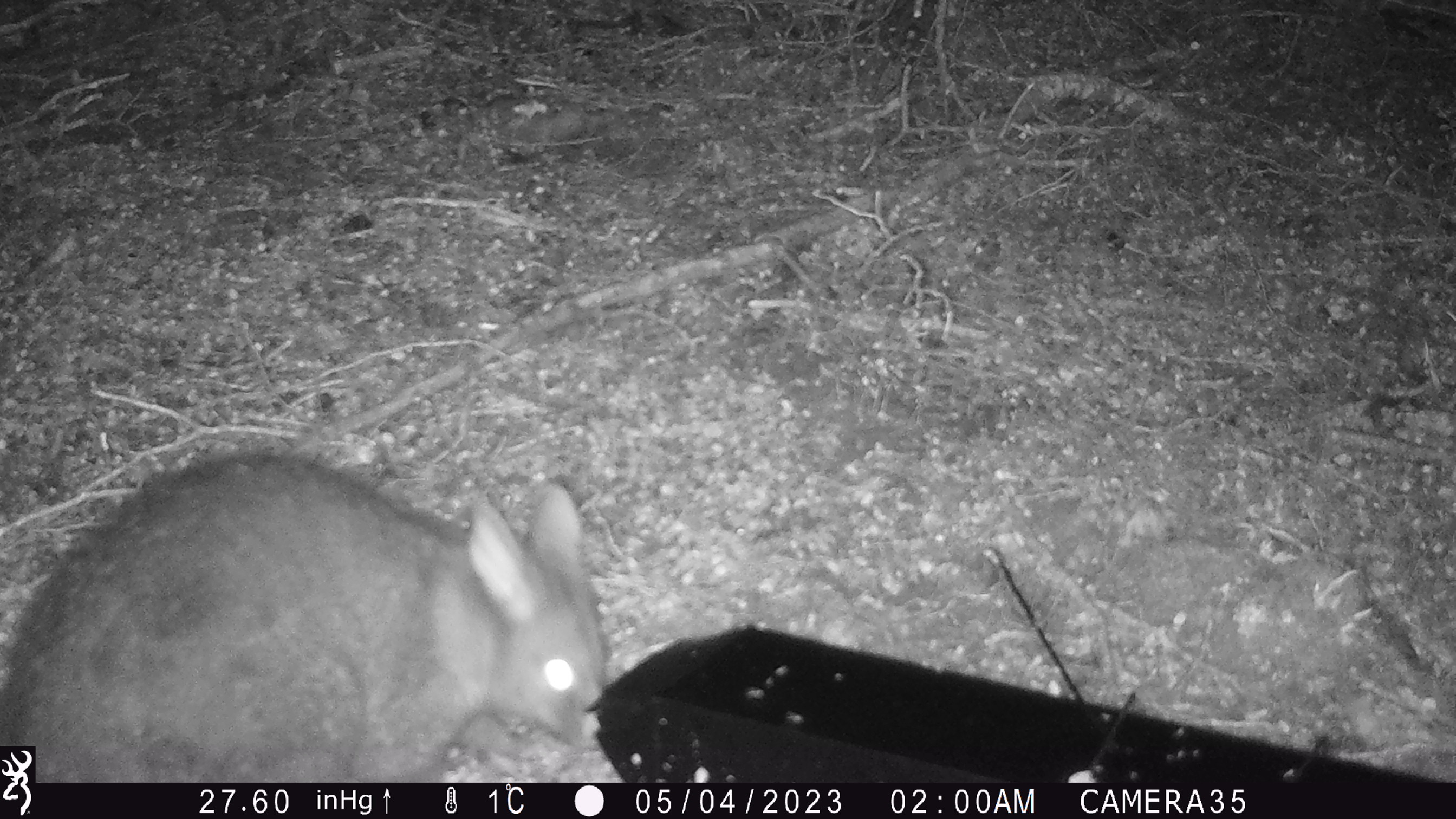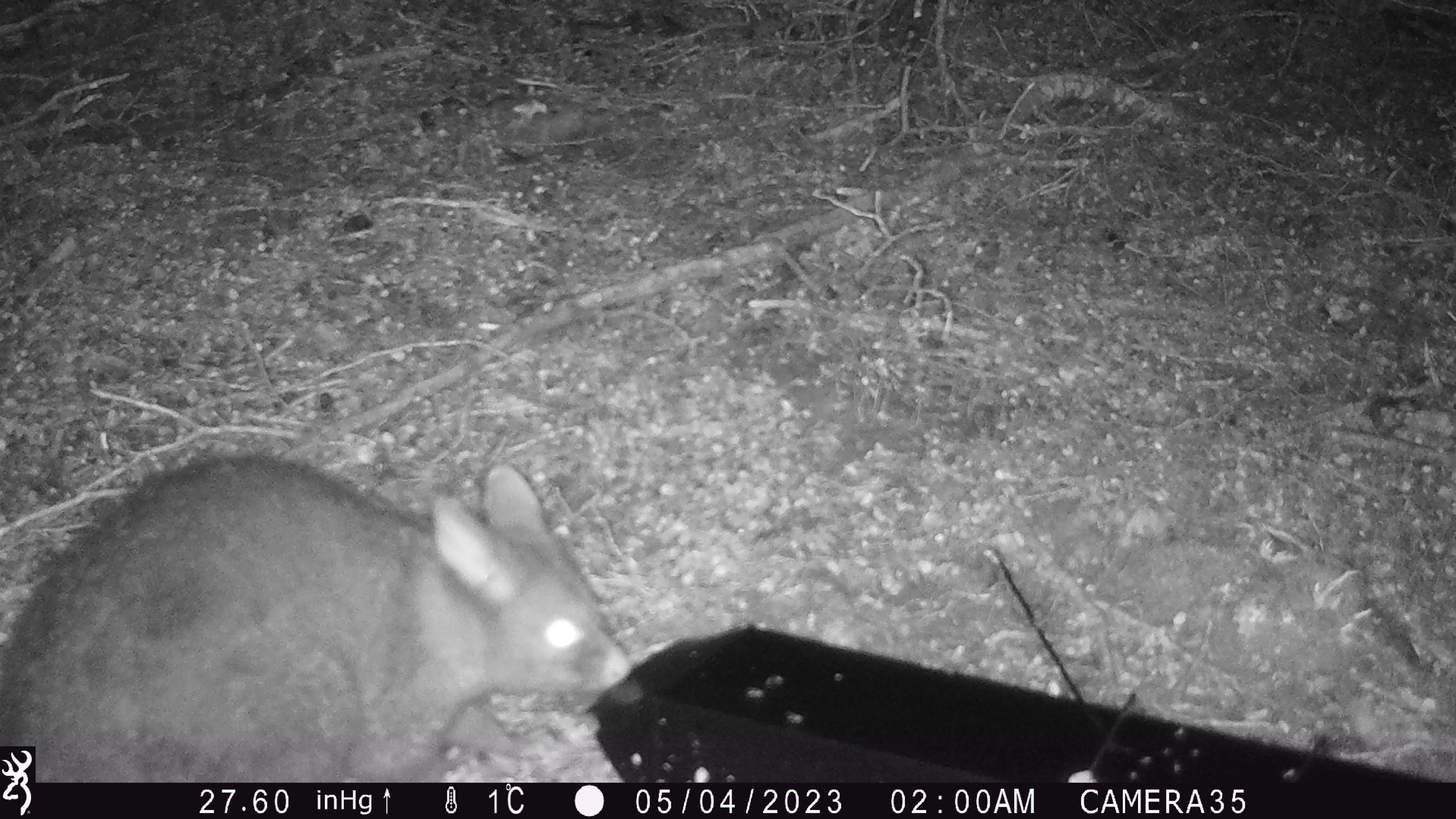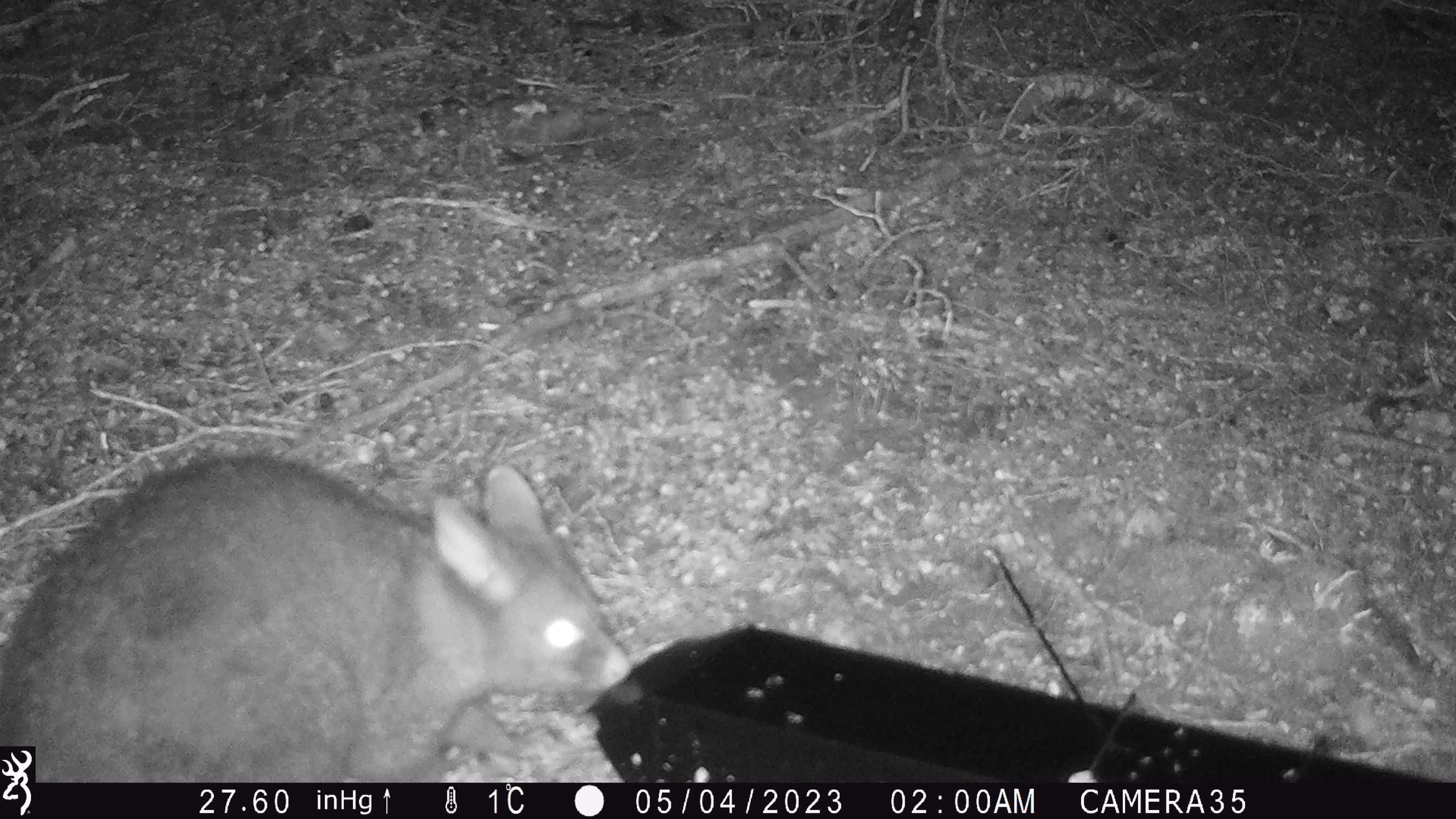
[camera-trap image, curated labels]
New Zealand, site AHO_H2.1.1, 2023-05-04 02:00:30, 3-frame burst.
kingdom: Animalia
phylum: Chordata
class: Mammalia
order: Carnivora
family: Mustelidae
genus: Mustela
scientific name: Mustela erminea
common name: stoat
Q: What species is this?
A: Stoat (Mustela erminea).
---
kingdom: Animalia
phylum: Chordata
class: Mammalia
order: Diprotodontia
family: Phalangeridae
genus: Trichosurus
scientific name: Trichosurus vulpecula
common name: common brushtail possum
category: possum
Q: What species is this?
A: Possum (common brushtail possum) (Trichosurus vulpecula).